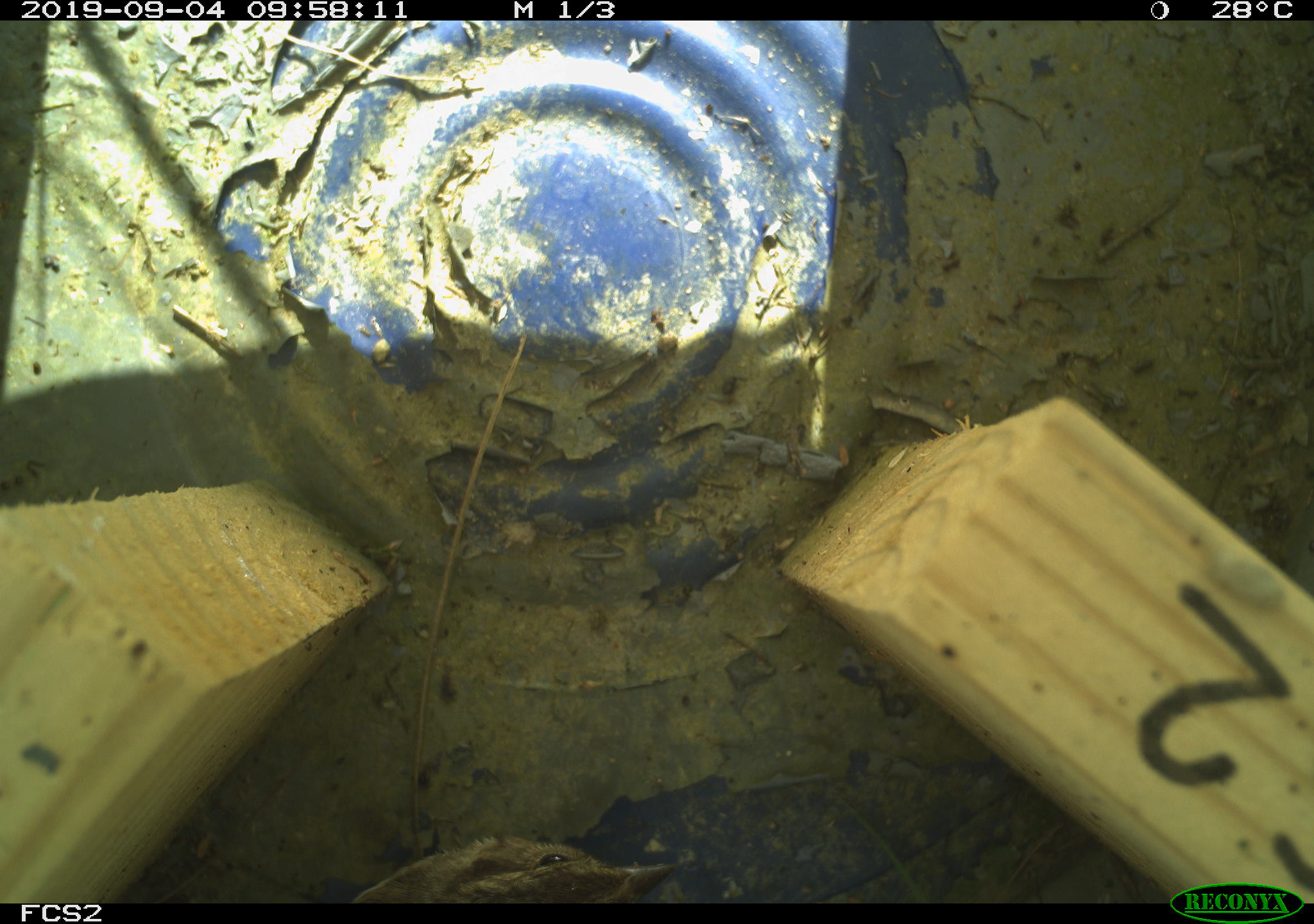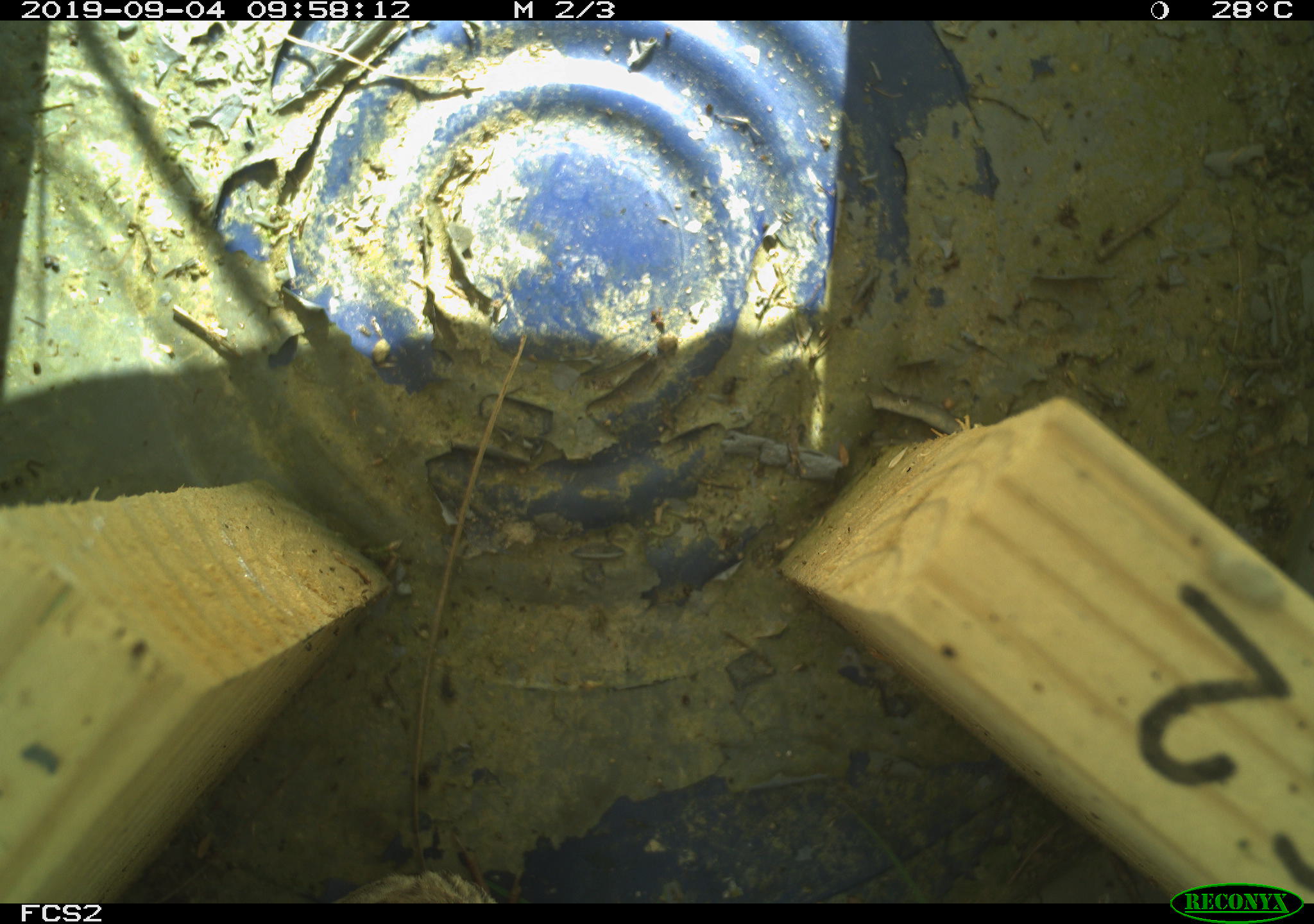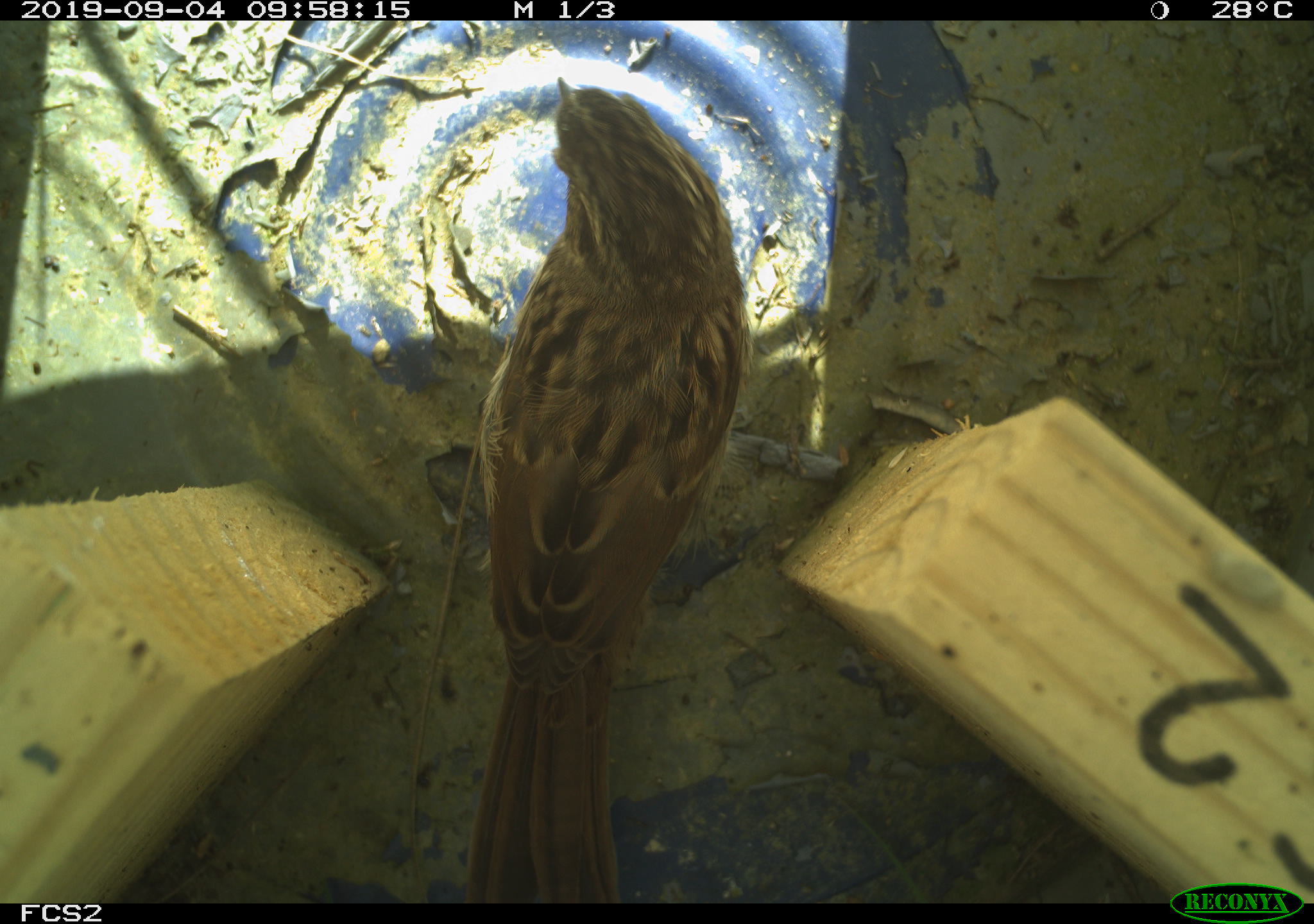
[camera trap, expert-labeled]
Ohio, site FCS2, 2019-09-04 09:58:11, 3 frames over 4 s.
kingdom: Animalia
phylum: Chordata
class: Aves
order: Passeriformes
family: Passerellidae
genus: Melospiza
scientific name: Melospiza melodia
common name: song sparrow